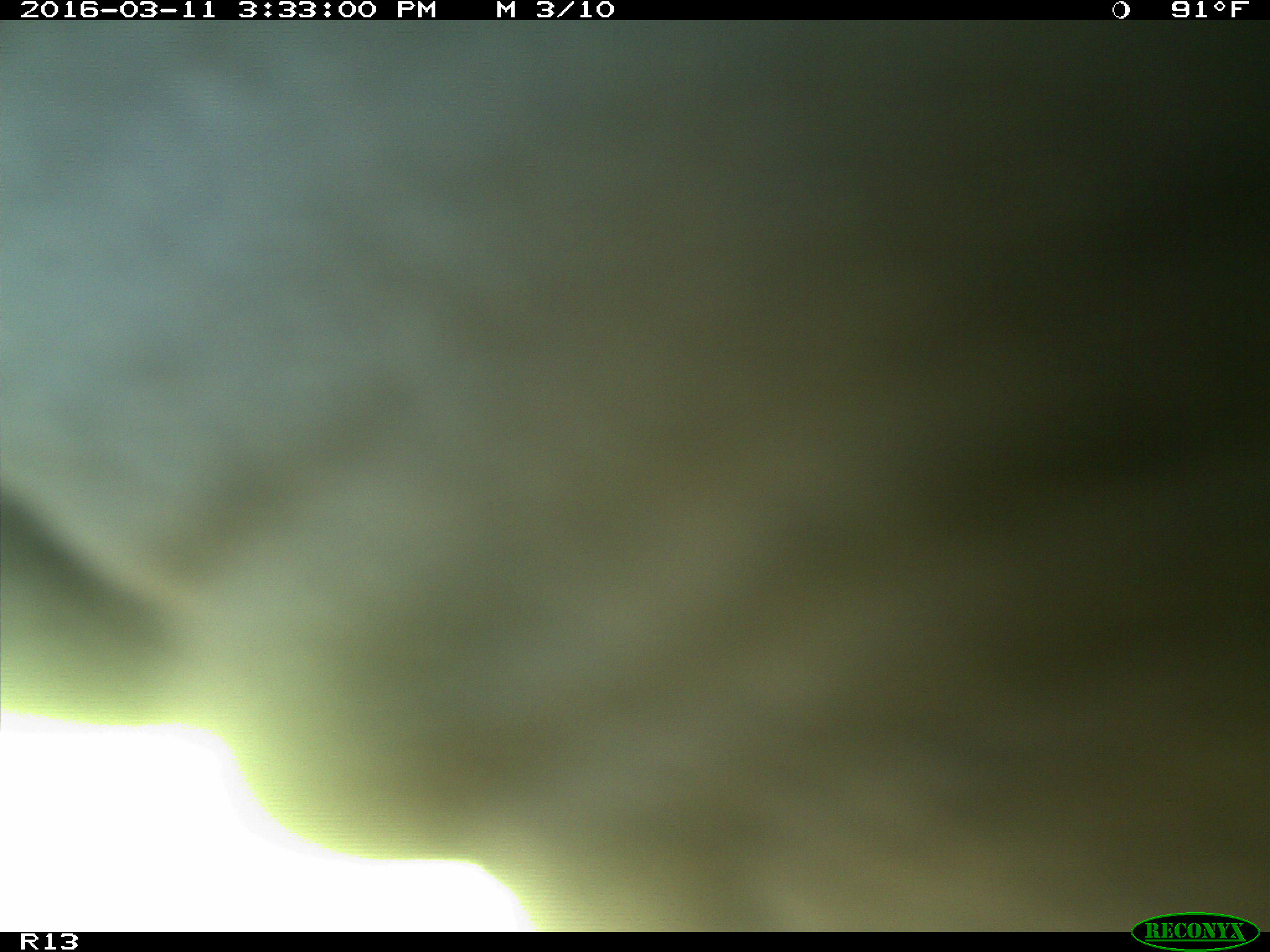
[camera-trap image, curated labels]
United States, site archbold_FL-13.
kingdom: Animalia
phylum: Chordata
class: Mammalia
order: Artiodactyla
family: Bovidae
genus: Bos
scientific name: Bos taurus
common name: domestic cow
Bos taurus (domestic cow).